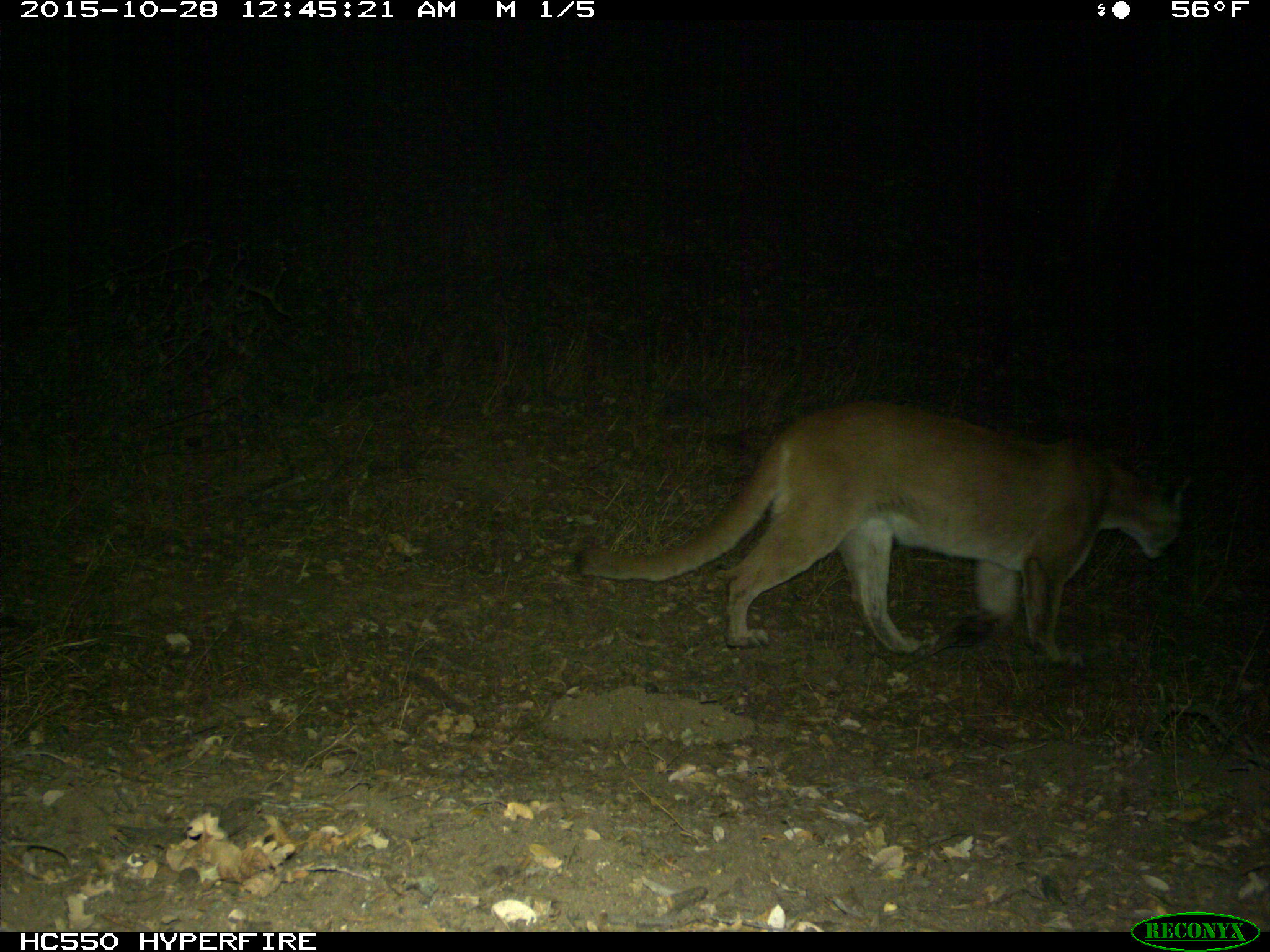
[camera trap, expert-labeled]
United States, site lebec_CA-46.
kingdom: Animalia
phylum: Chordata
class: Mammalia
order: Carnivora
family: Felidae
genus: Puma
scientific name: Puma concolor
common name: mountain lion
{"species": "Puma concolor (mountain lion)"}